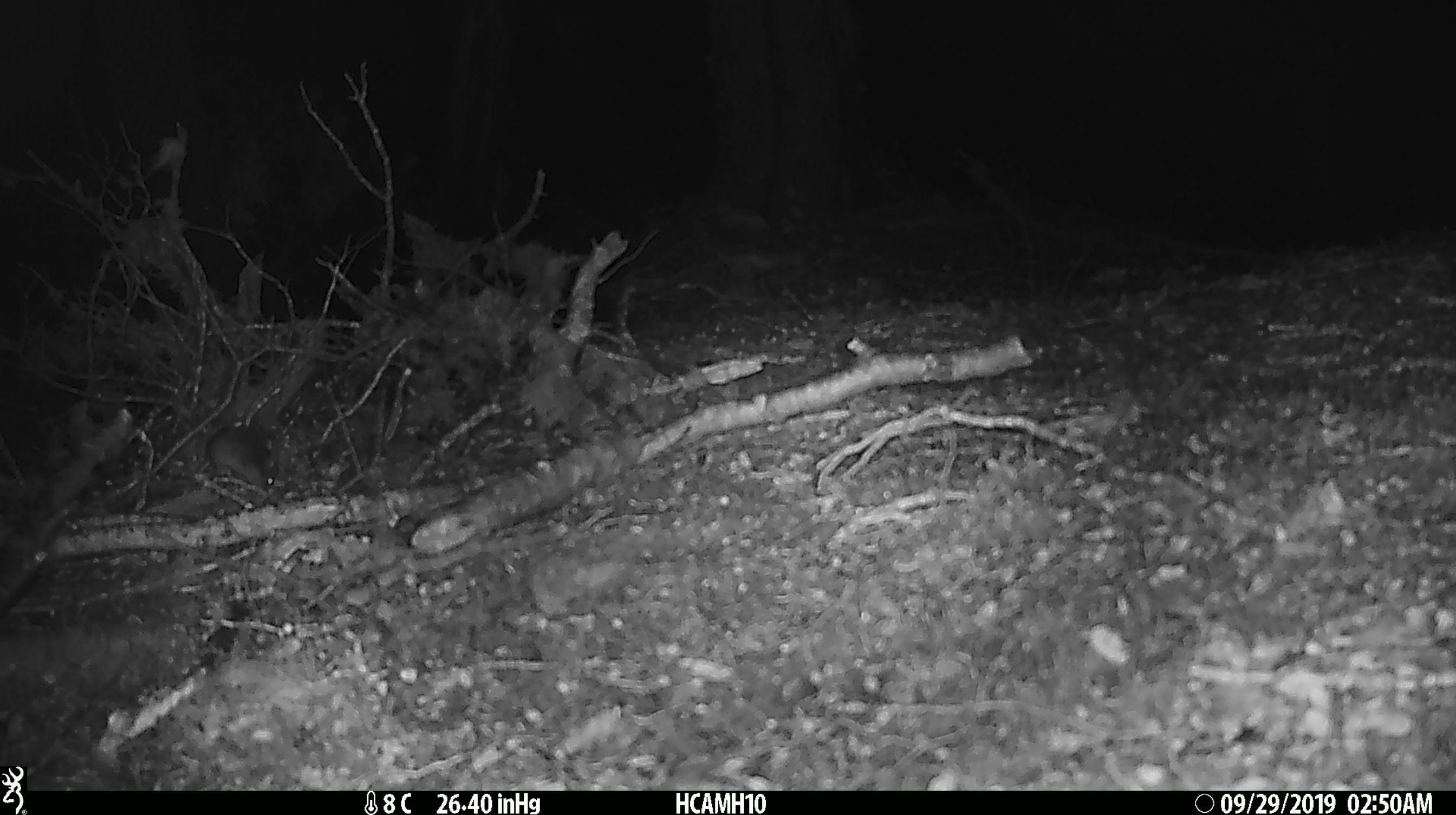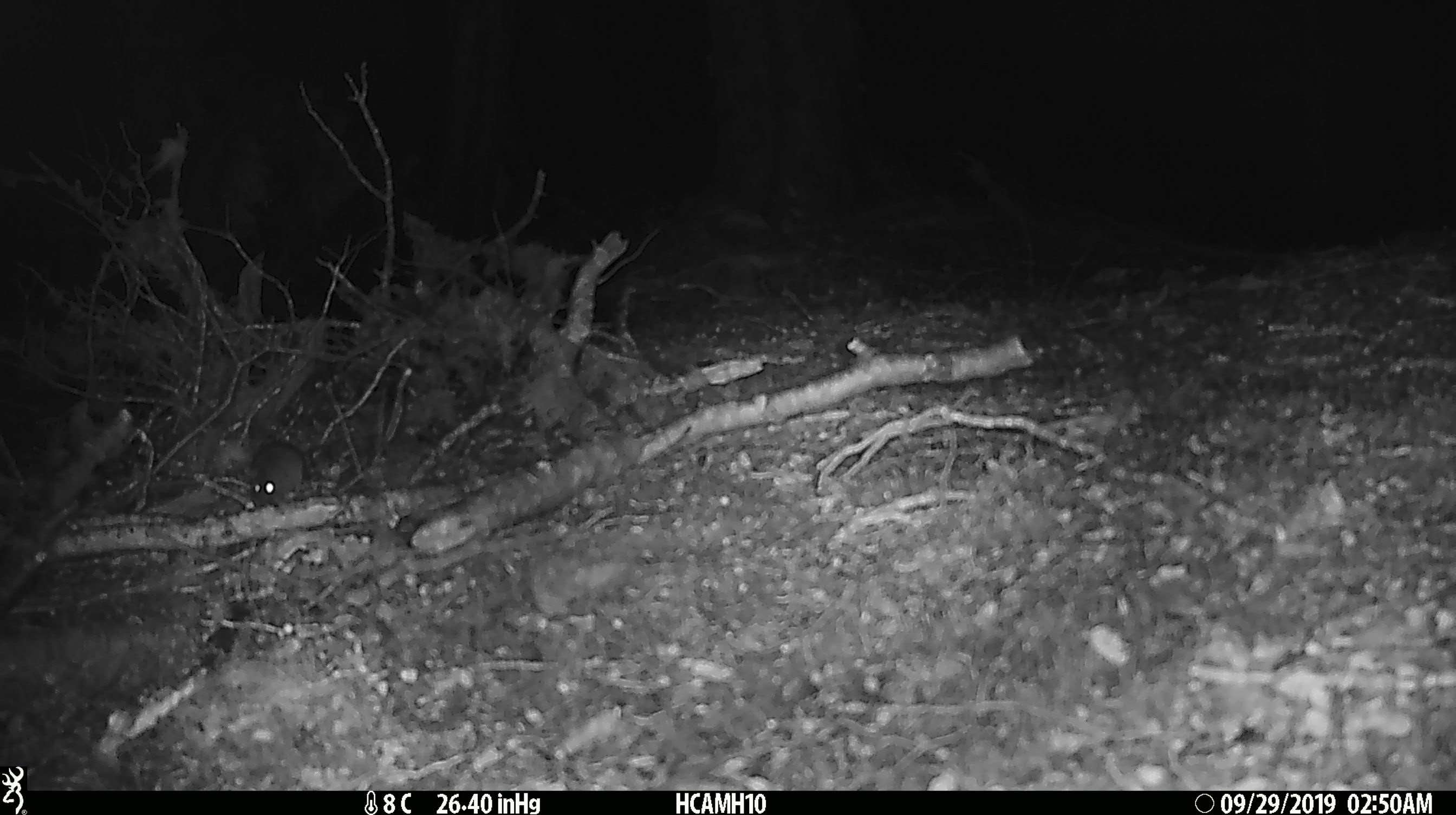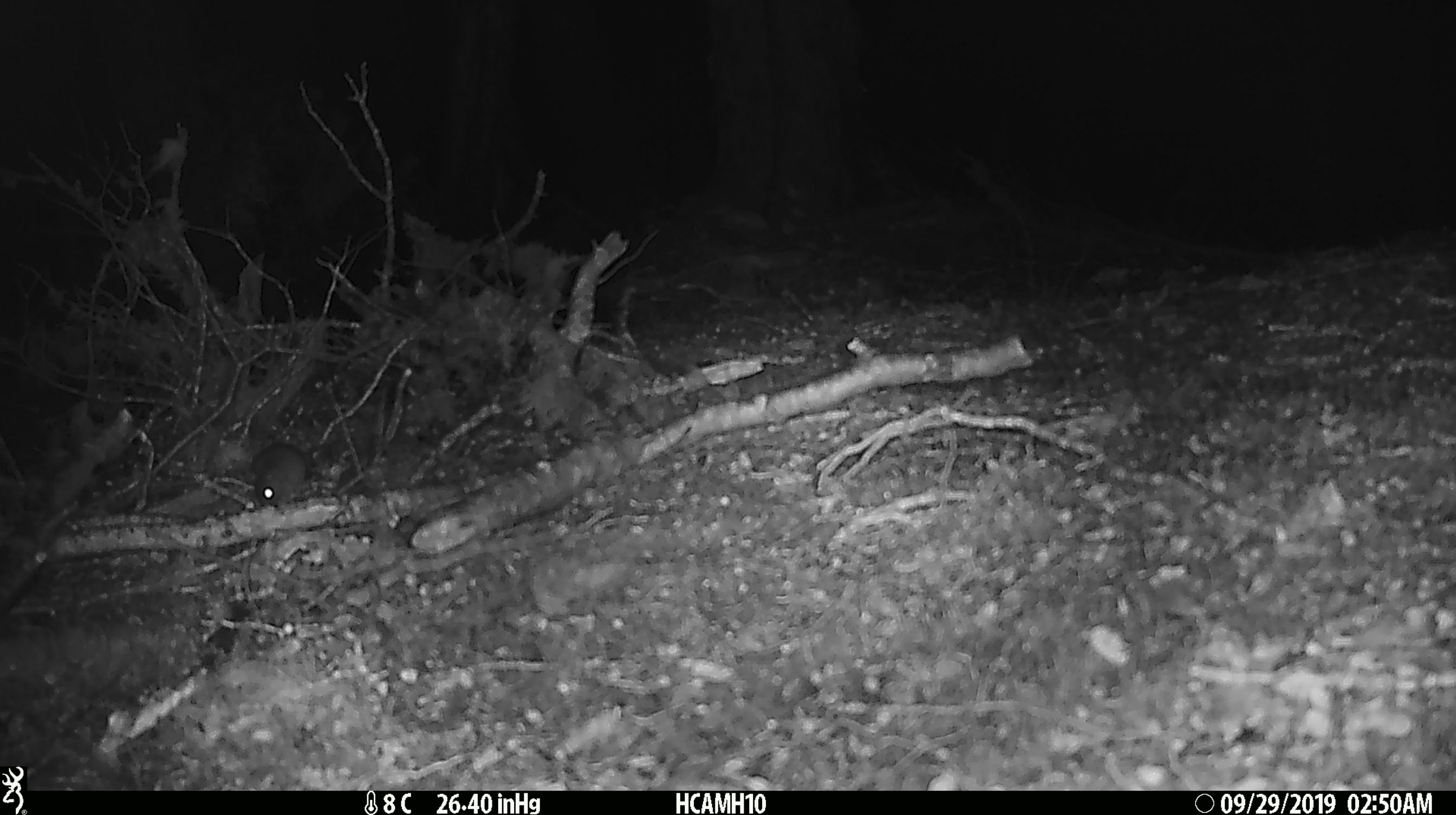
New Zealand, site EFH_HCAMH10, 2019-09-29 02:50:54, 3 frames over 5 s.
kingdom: Animalia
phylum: Chordata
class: Mammalia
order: Rodentia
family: Muridae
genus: Mus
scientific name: Mus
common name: mouse